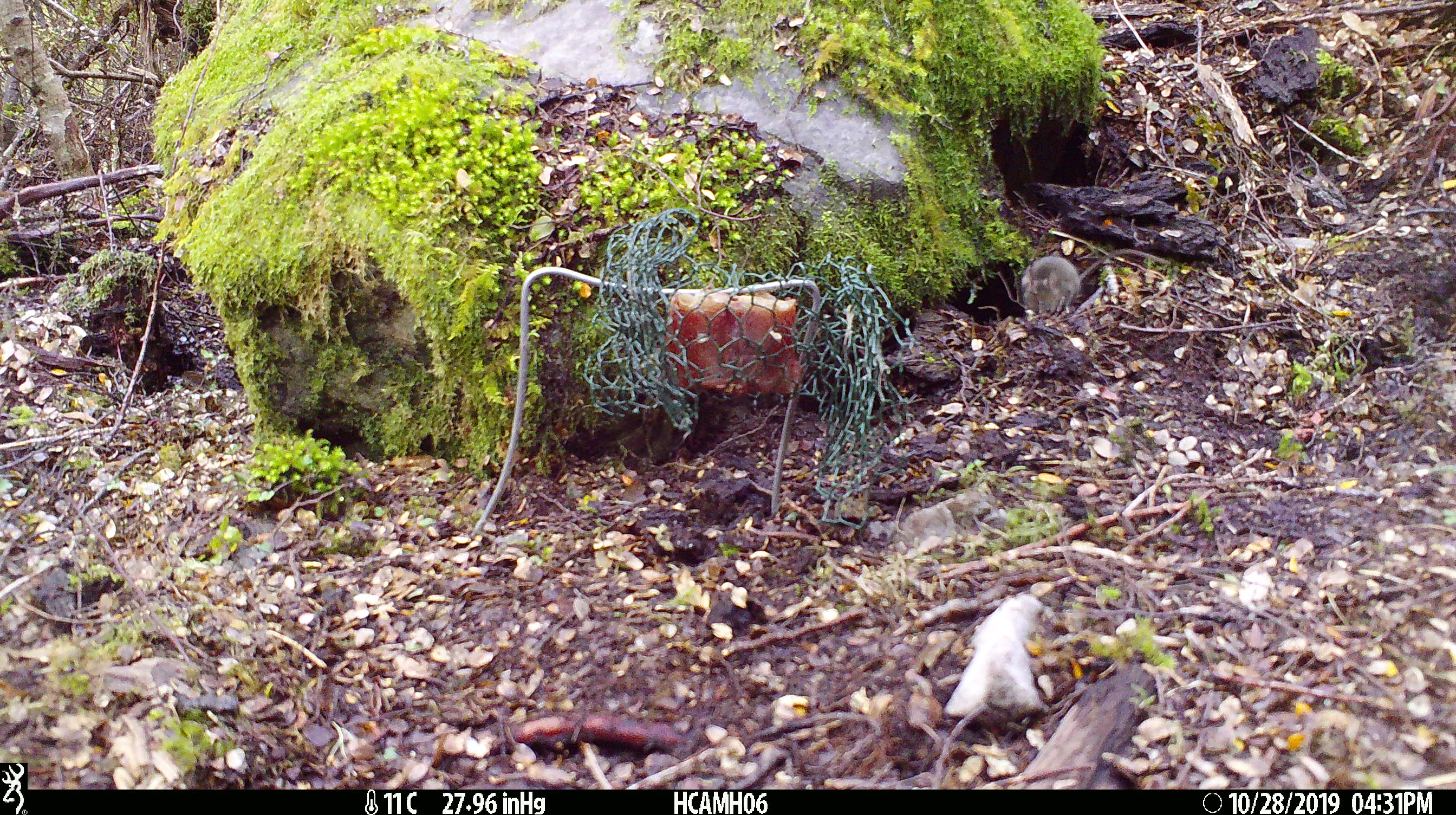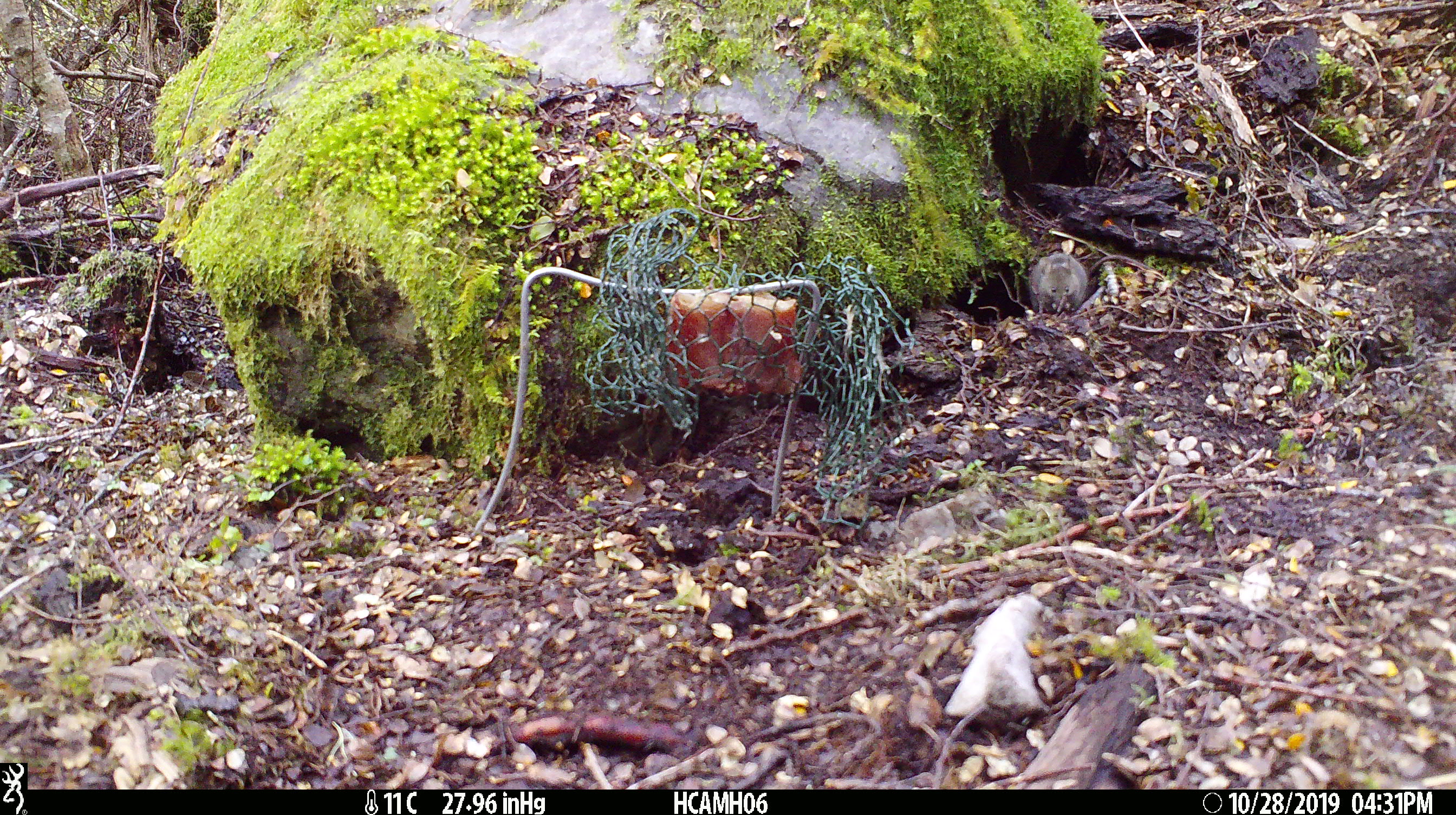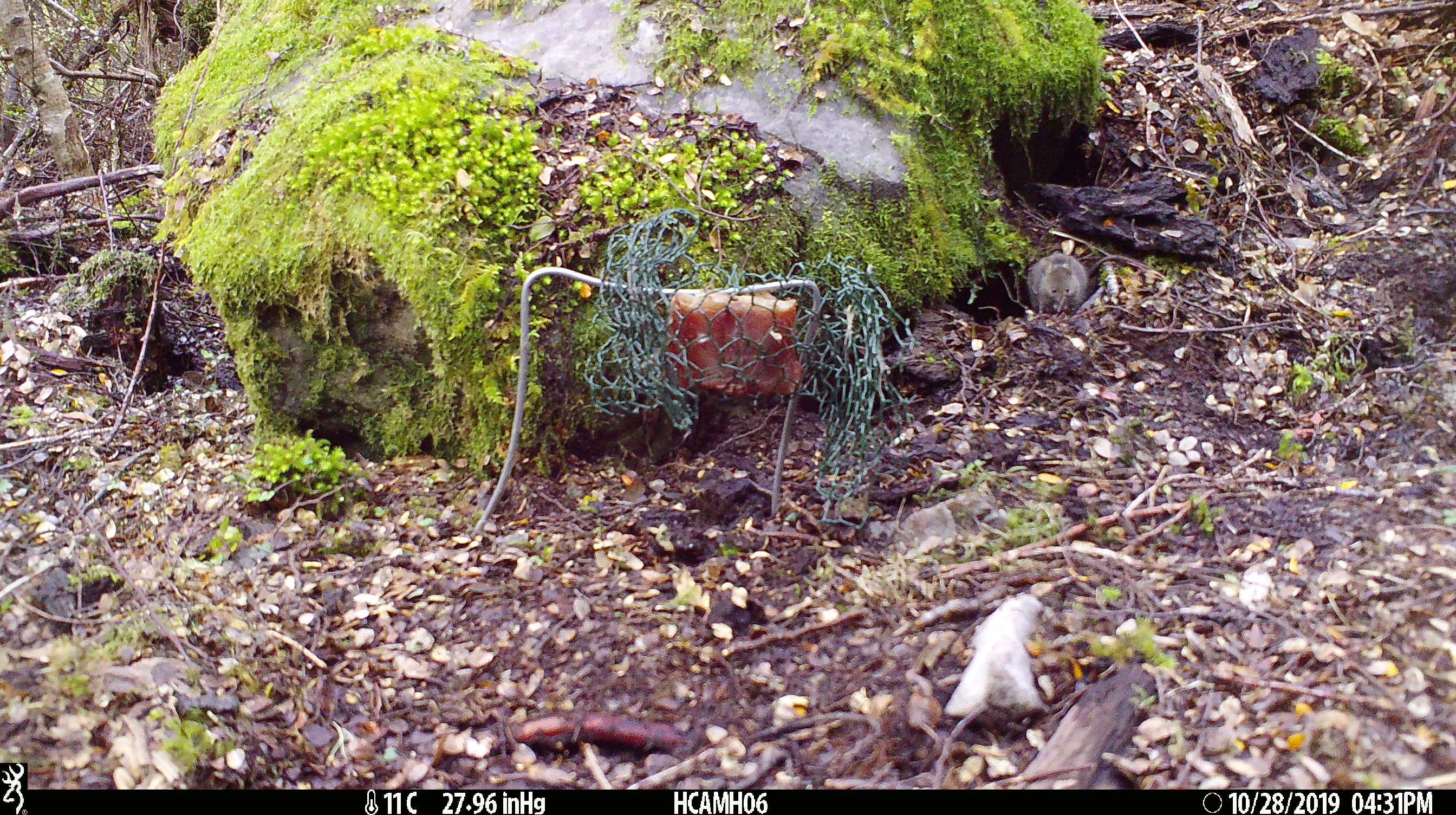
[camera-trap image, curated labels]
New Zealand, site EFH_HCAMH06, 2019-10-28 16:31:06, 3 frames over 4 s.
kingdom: Animalia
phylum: Chordata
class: Mammalia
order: Rodentia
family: Muridae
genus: Mus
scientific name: Mus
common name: mouse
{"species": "mouse (Mus)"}